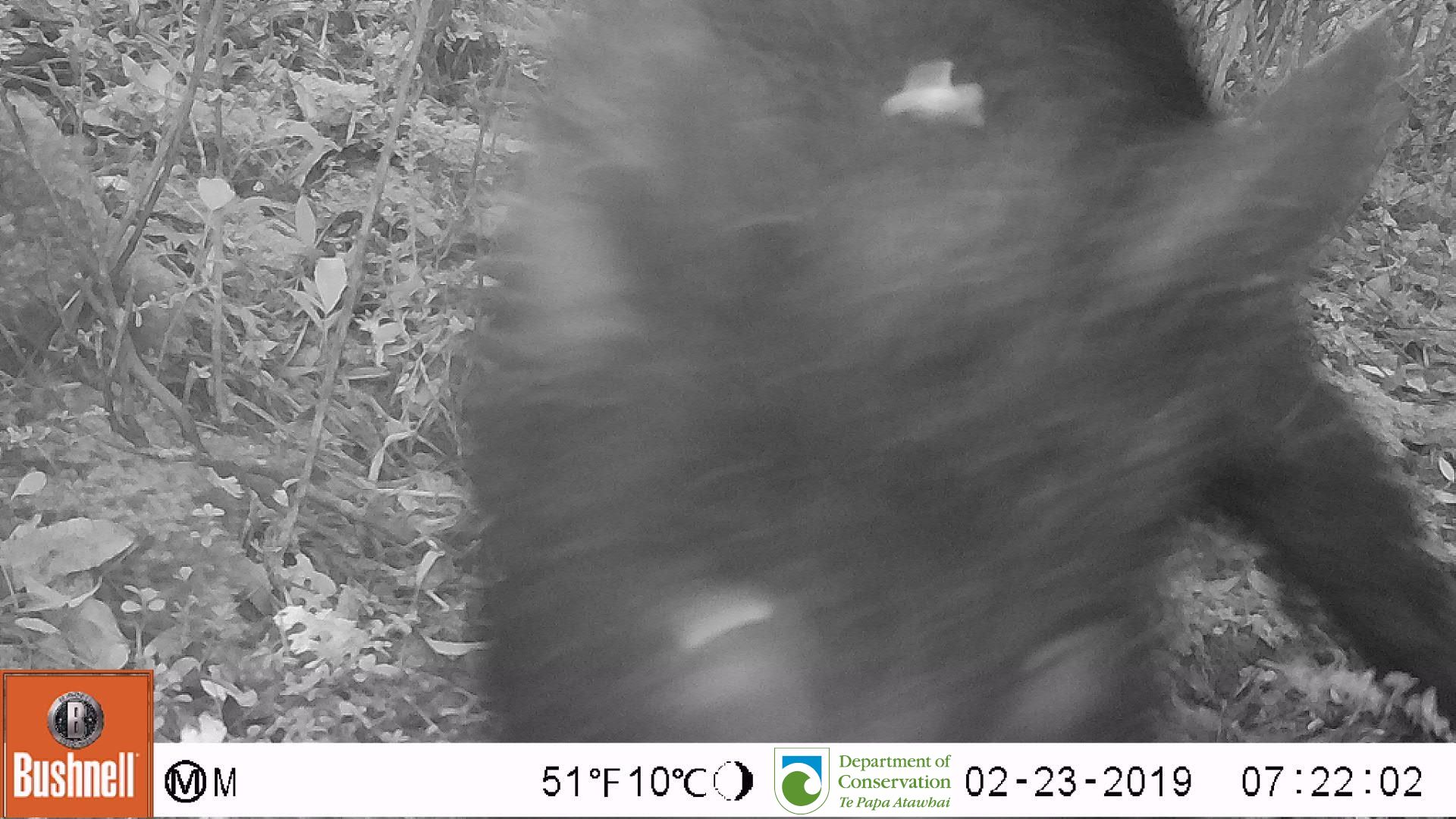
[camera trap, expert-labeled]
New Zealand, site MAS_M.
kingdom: Animalia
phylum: Chordata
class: Mammalia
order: Artiodactyla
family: Suidae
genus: Sus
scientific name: Sus scrofa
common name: pig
Pig (Sus scrofa).